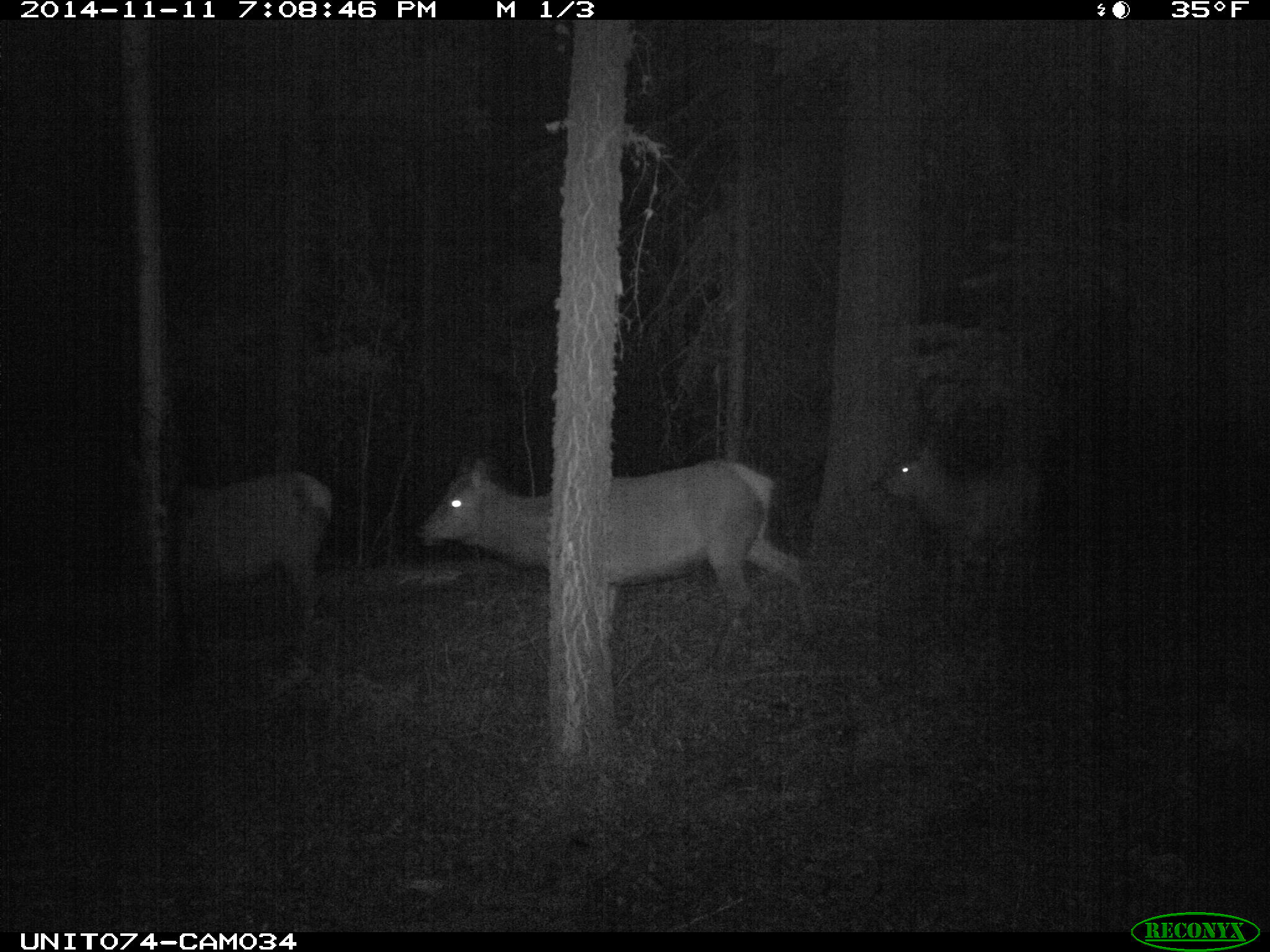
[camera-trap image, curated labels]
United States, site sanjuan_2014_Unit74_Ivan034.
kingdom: Animalia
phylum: Chordata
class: Mammalia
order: Artiodactyla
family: Cervidae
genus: Cervus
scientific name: Cervus elaphus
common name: red deer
Cervus elaphus (red deer).